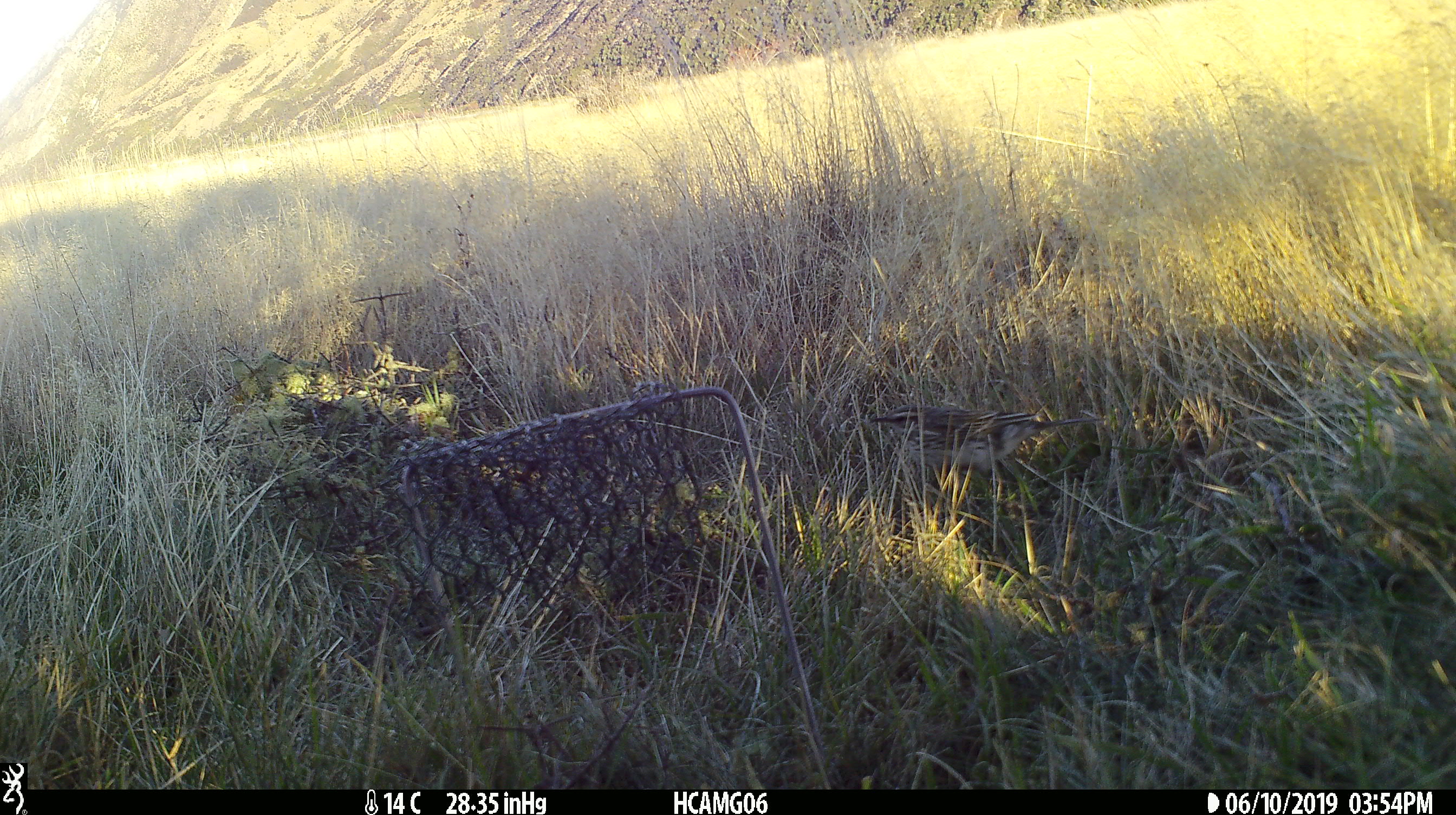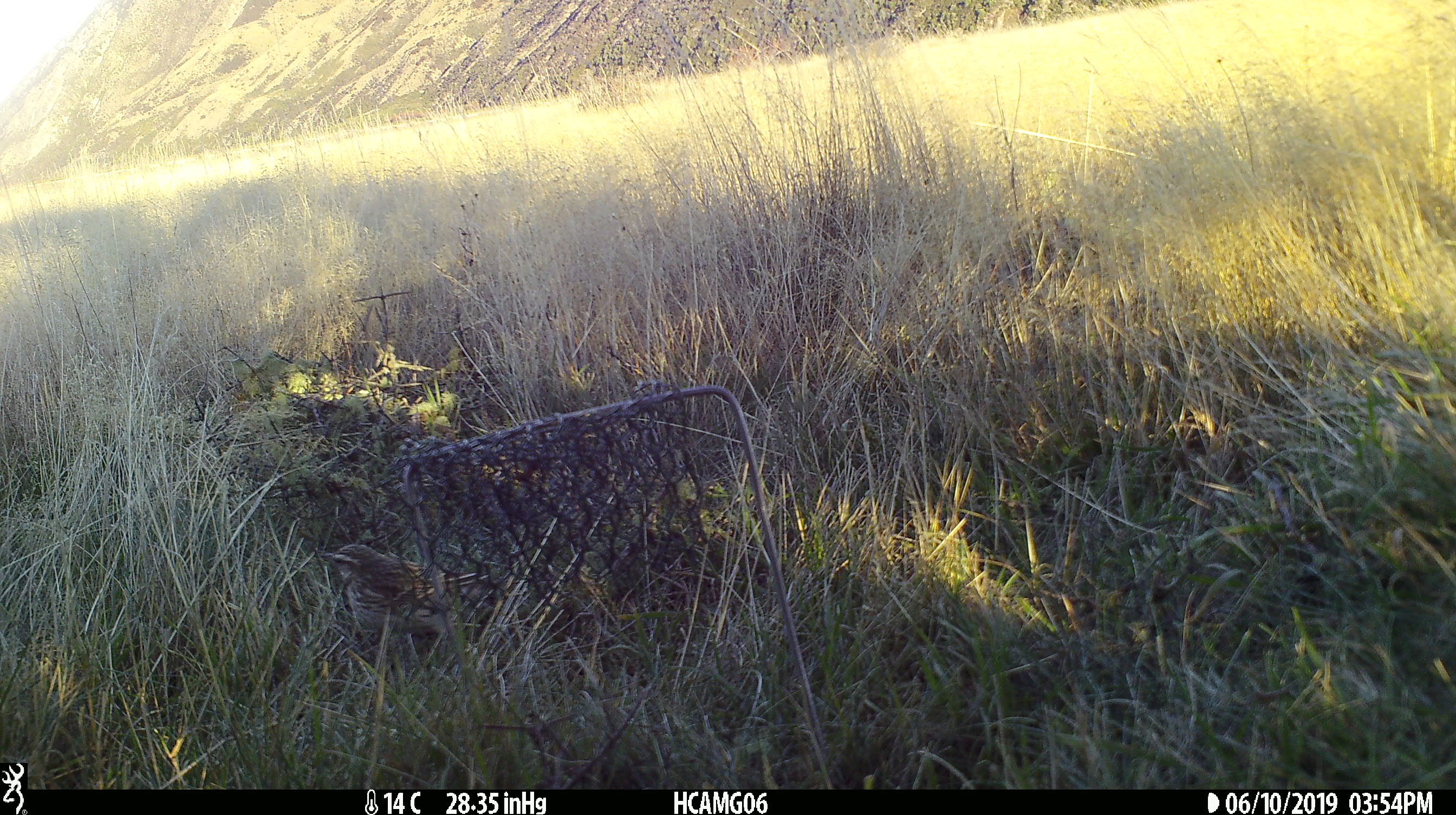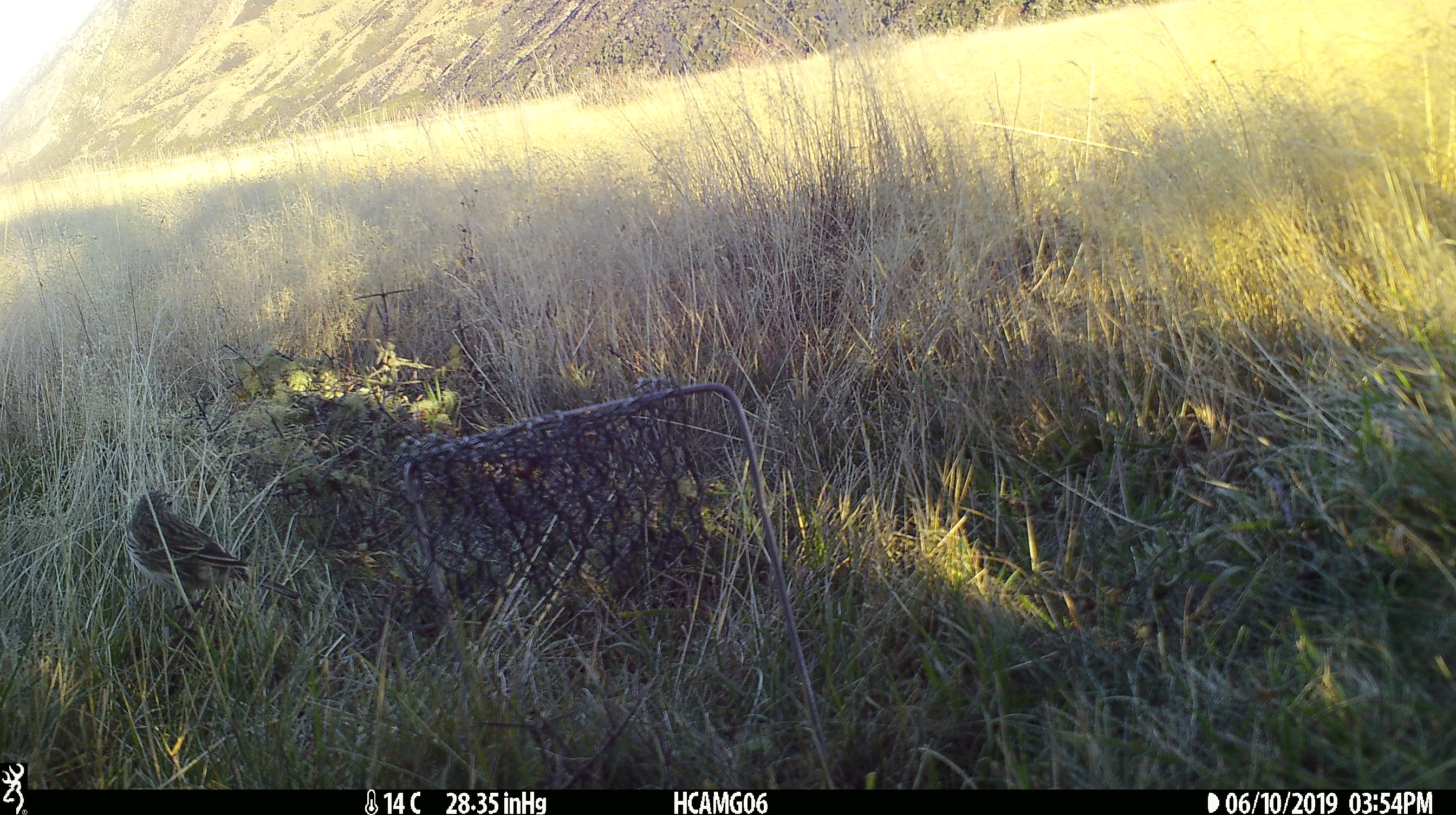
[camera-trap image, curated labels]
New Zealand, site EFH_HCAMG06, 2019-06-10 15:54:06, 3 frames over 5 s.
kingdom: Animalia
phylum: Chordata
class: Aves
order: Passeriformes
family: Motacillidae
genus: Anthus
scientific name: Anthus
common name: pipit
Pipit (Anthus).